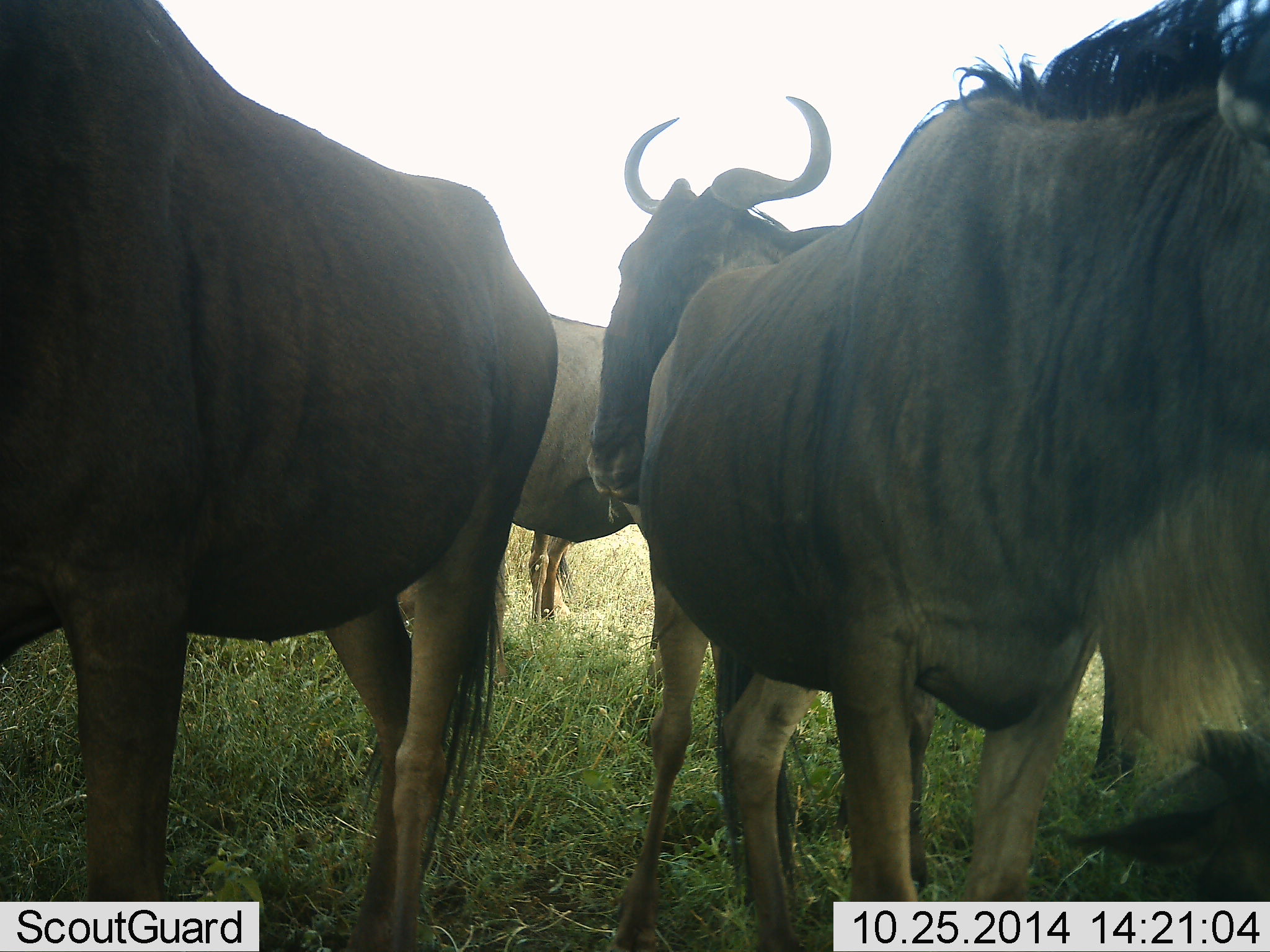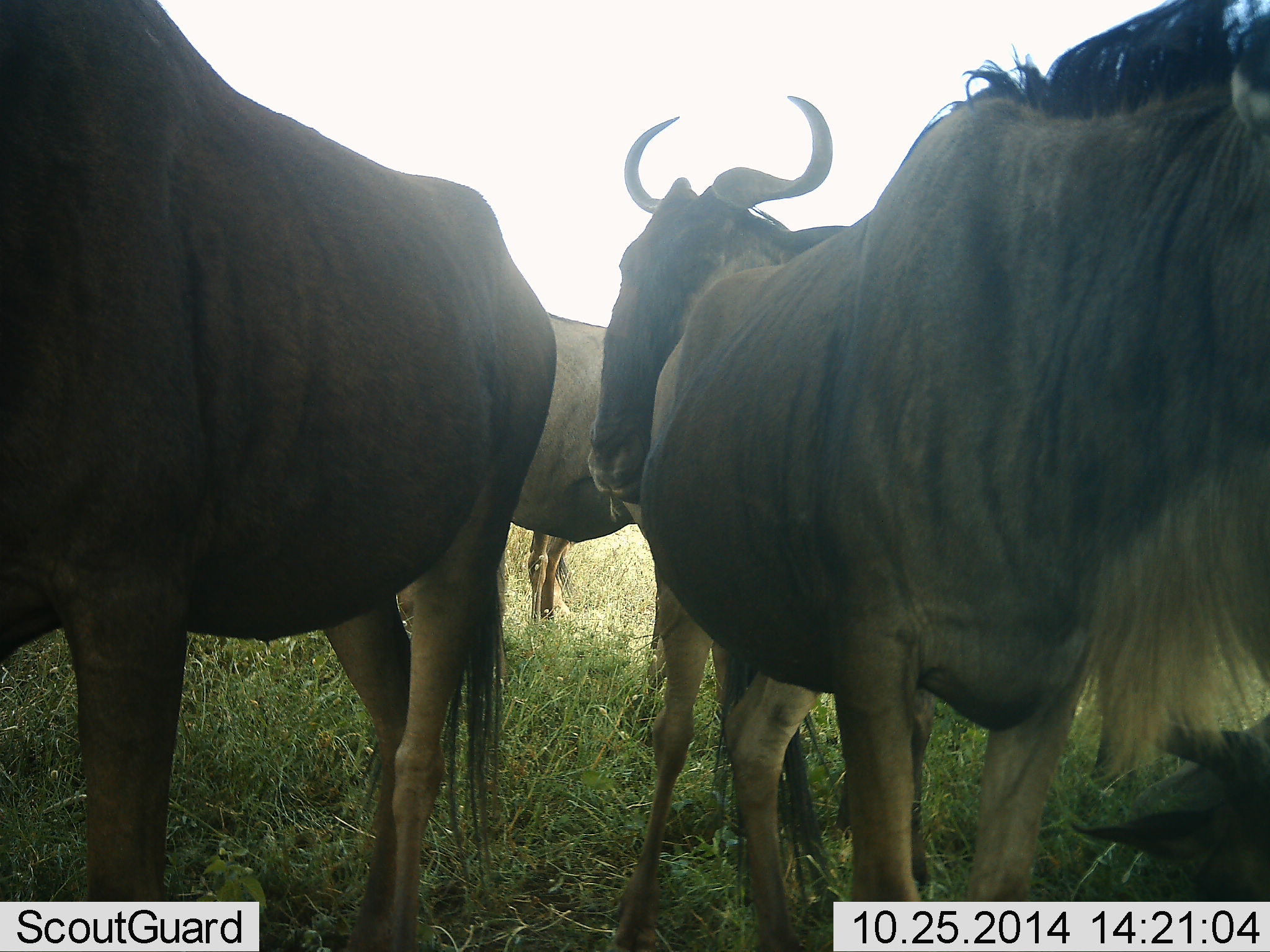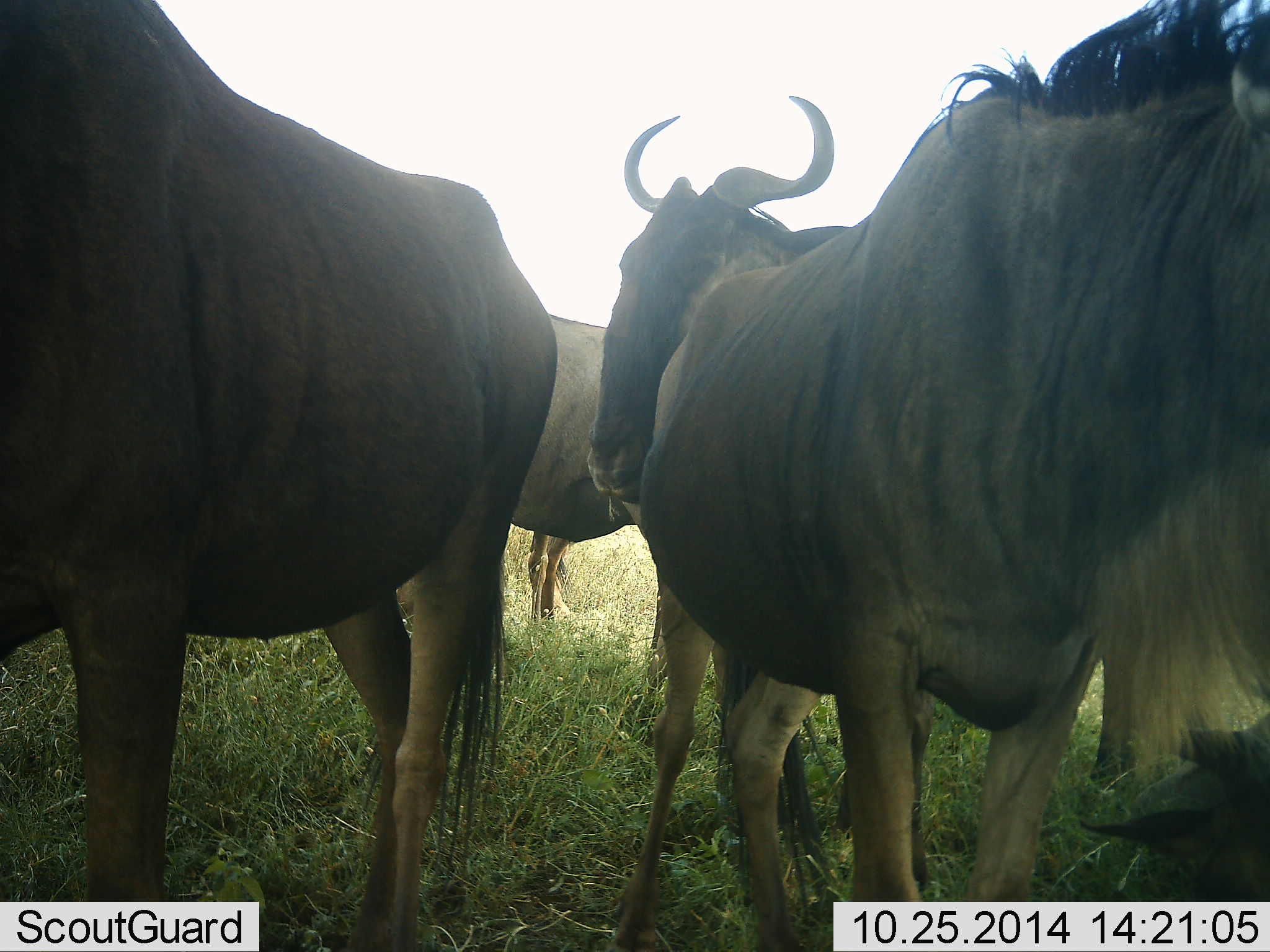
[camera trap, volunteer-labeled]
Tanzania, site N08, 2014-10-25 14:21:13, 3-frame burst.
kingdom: Animalia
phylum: Chordata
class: Mammalia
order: Artiodactyla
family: Bovidae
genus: Connochaetes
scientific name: Connochaetes taurinus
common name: blue wildebeest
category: wildebeest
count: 5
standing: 80%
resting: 70%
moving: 10%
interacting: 10%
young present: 0%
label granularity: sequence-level